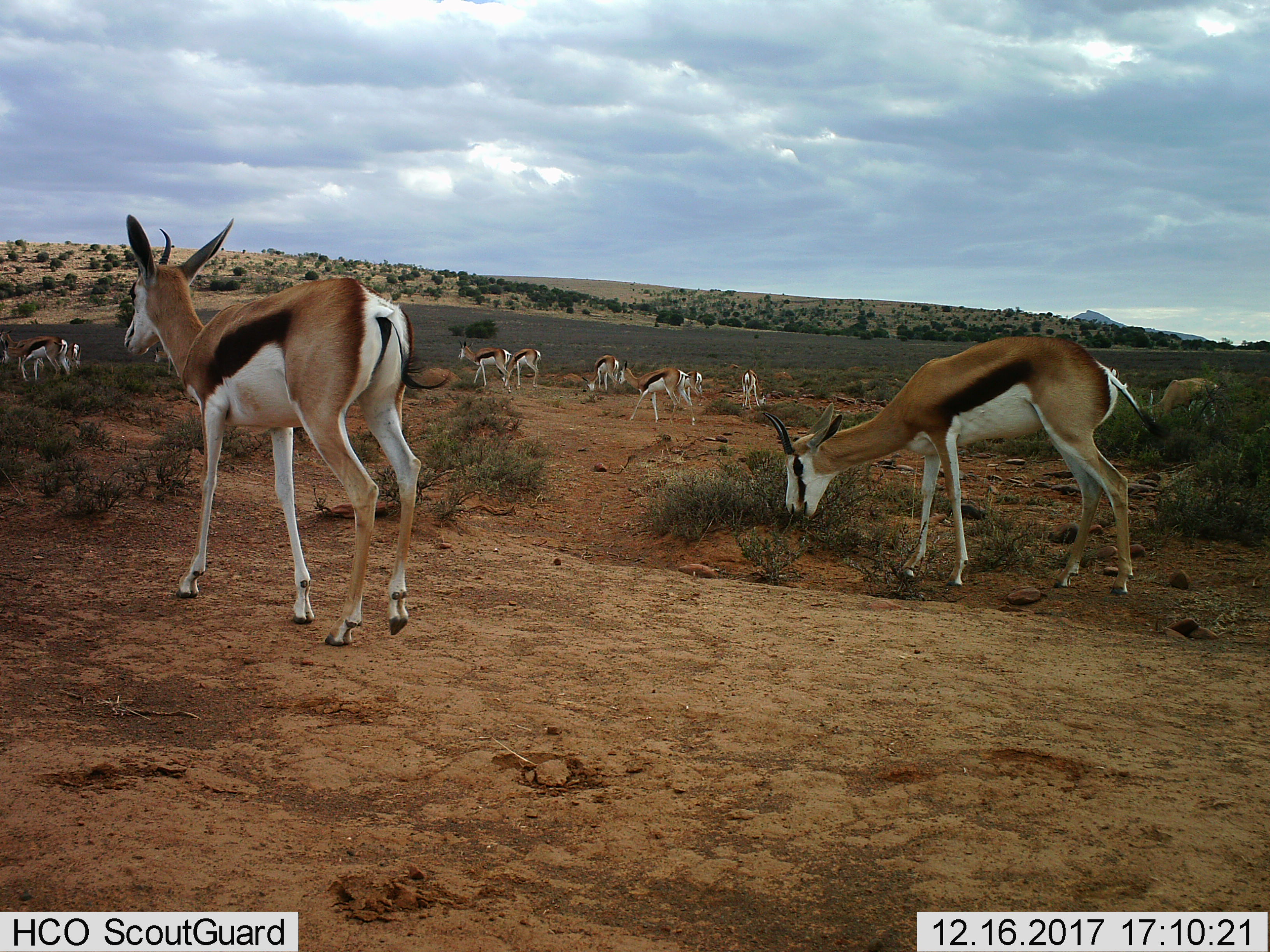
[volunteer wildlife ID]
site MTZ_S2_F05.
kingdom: Animalia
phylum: Chordata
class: Mammalia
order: Artiodactyla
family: Bovidae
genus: Antidorcas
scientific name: Antidorcas marsupialis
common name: springbok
Springbok (Antidorcas marsupialis), count 11-50. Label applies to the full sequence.